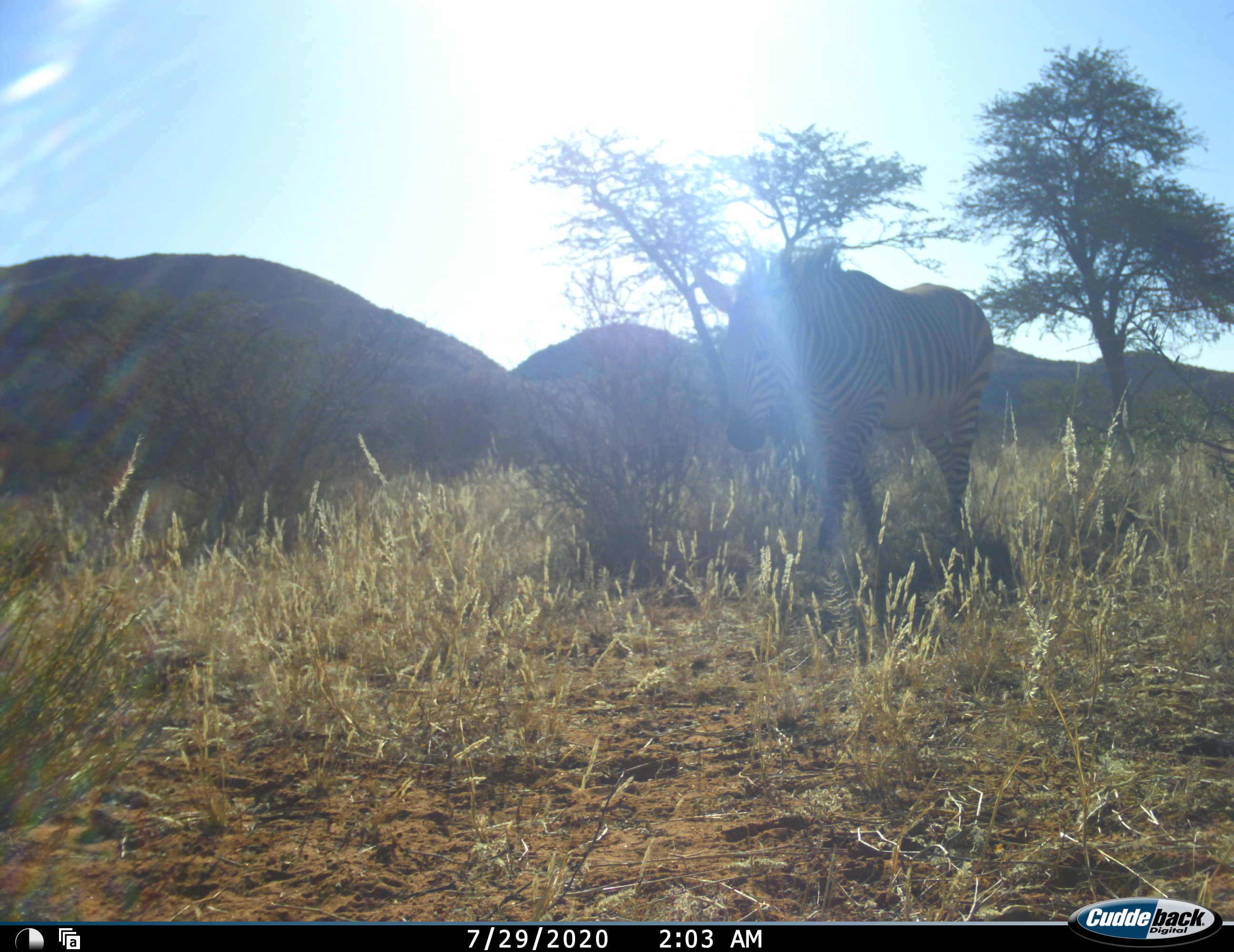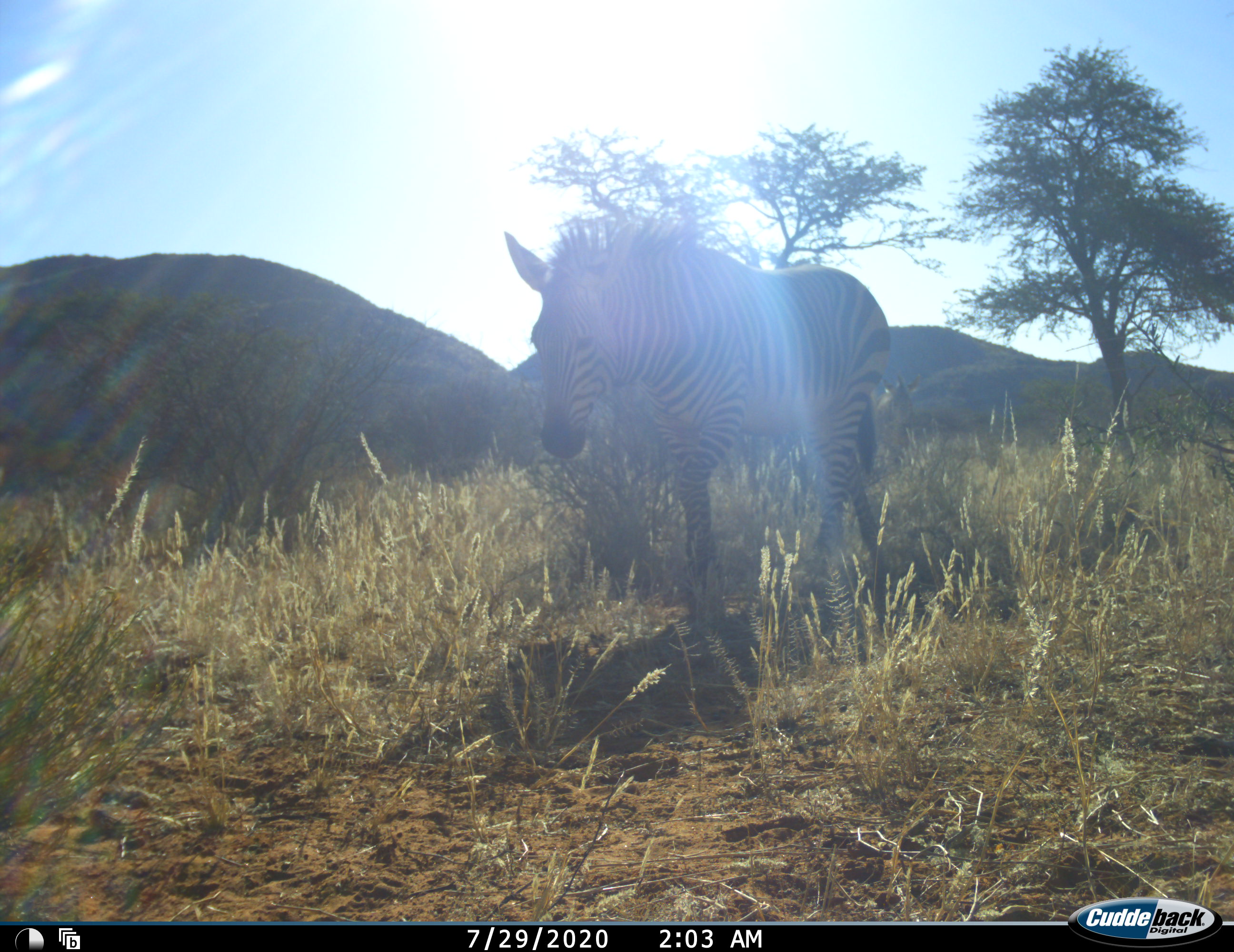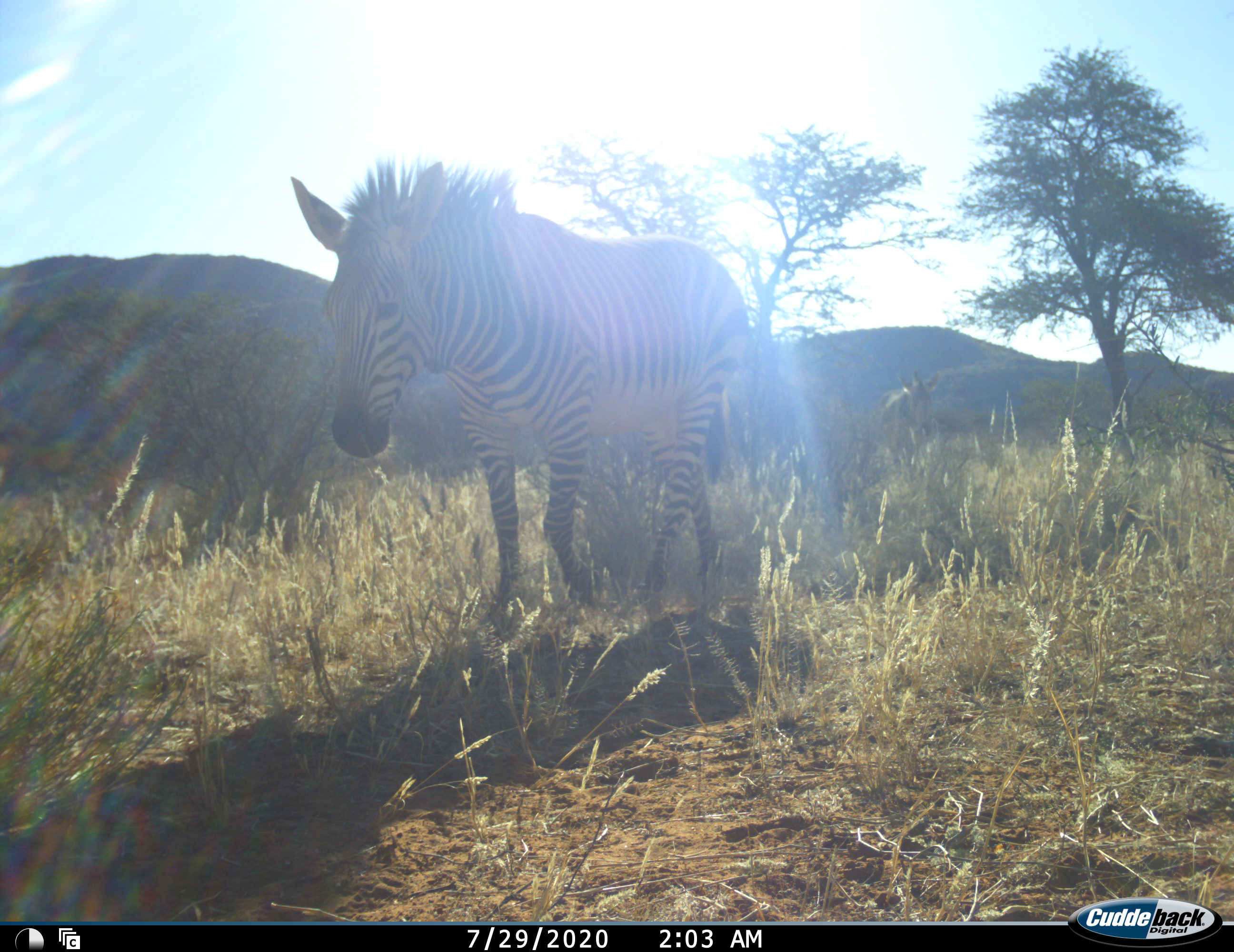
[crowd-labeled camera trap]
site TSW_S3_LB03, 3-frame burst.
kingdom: Animalia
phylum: Chordata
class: Mammalia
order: Perissodactyla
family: Equidae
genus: Equus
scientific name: Equus zebra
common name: mountain zebra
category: zebramountain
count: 1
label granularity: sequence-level